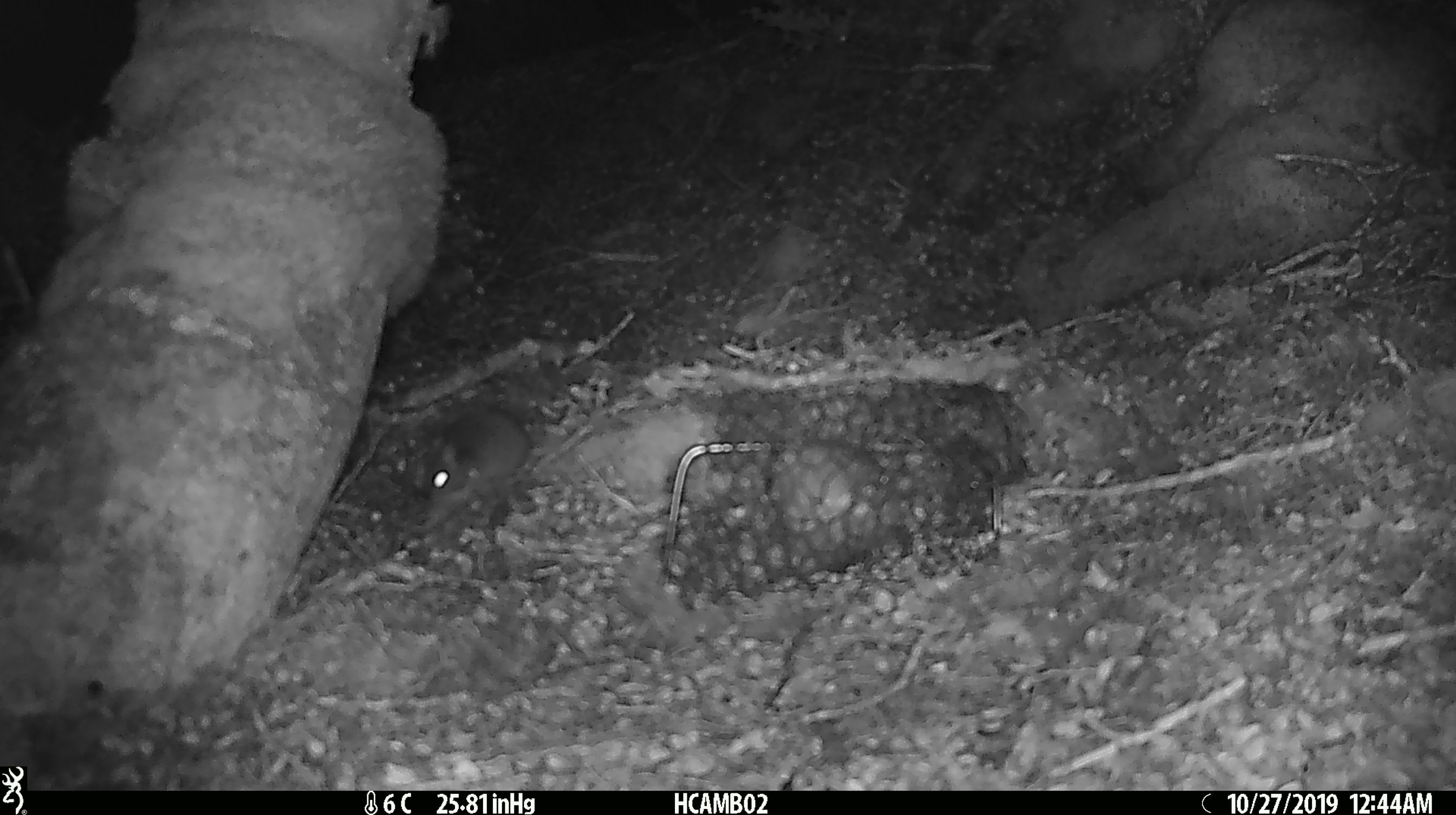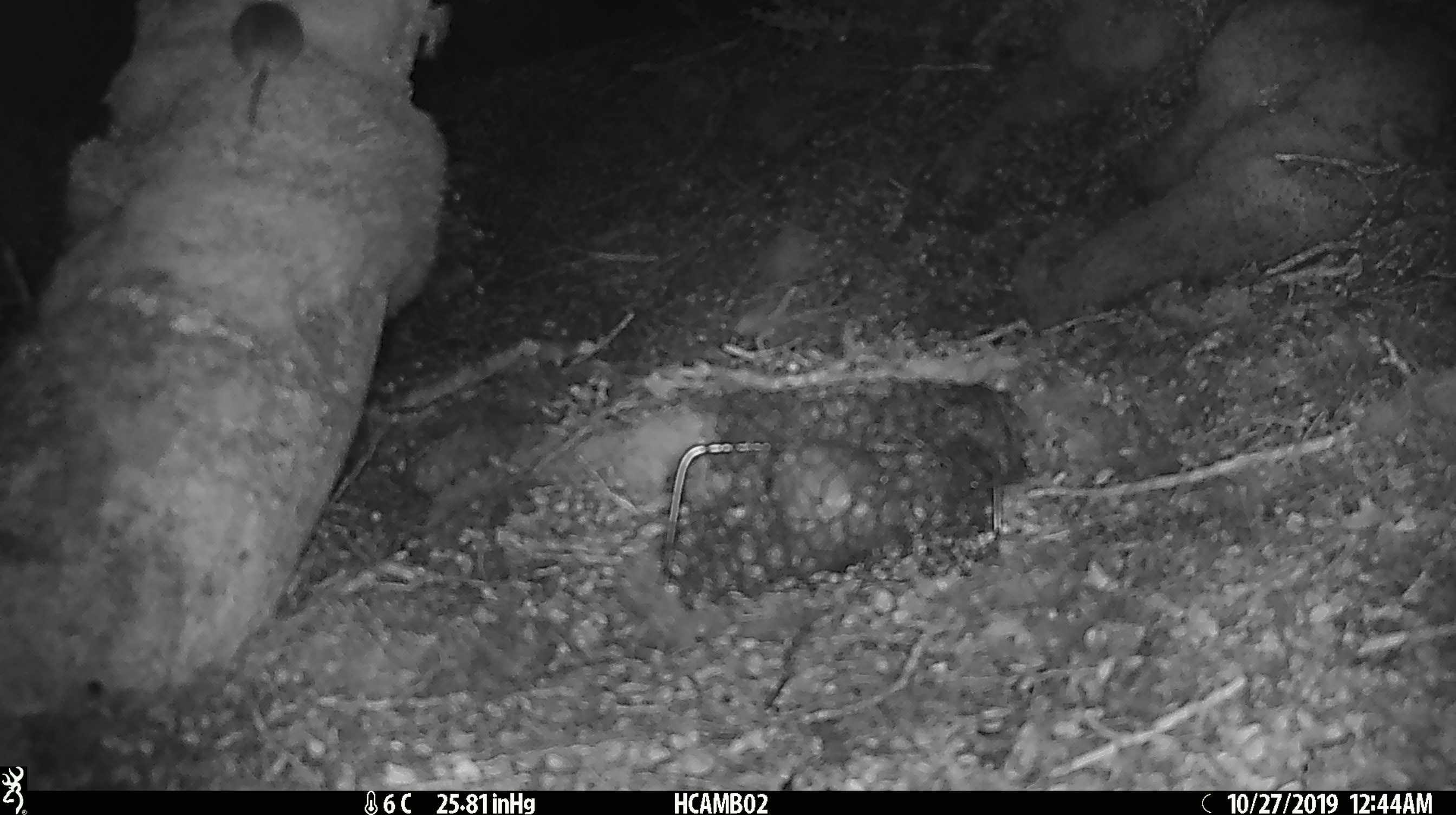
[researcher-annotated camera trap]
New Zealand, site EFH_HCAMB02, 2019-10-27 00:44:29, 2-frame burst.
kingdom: Animalia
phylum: Chordata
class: Mammalia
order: Rodentia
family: Muridae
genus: Mus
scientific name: Mus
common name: mouse